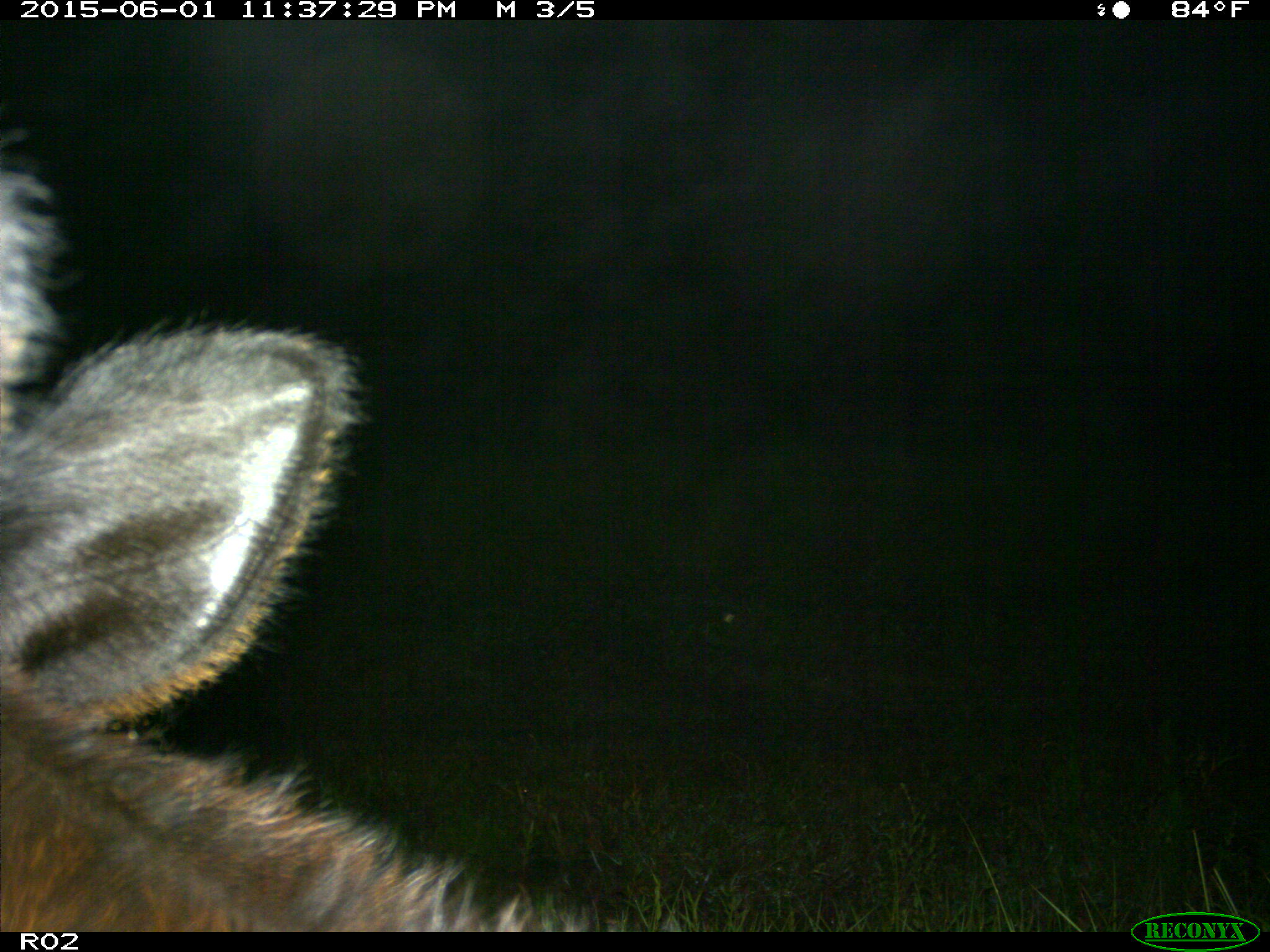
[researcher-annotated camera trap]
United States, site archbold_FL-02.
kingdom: Animalia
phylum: Chordata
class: Mammalia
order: Artiodactyla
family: Bovidae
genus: Bos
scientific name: Bos taurus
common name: domestic cow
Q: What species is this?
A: Bos taurus (domestic cow).